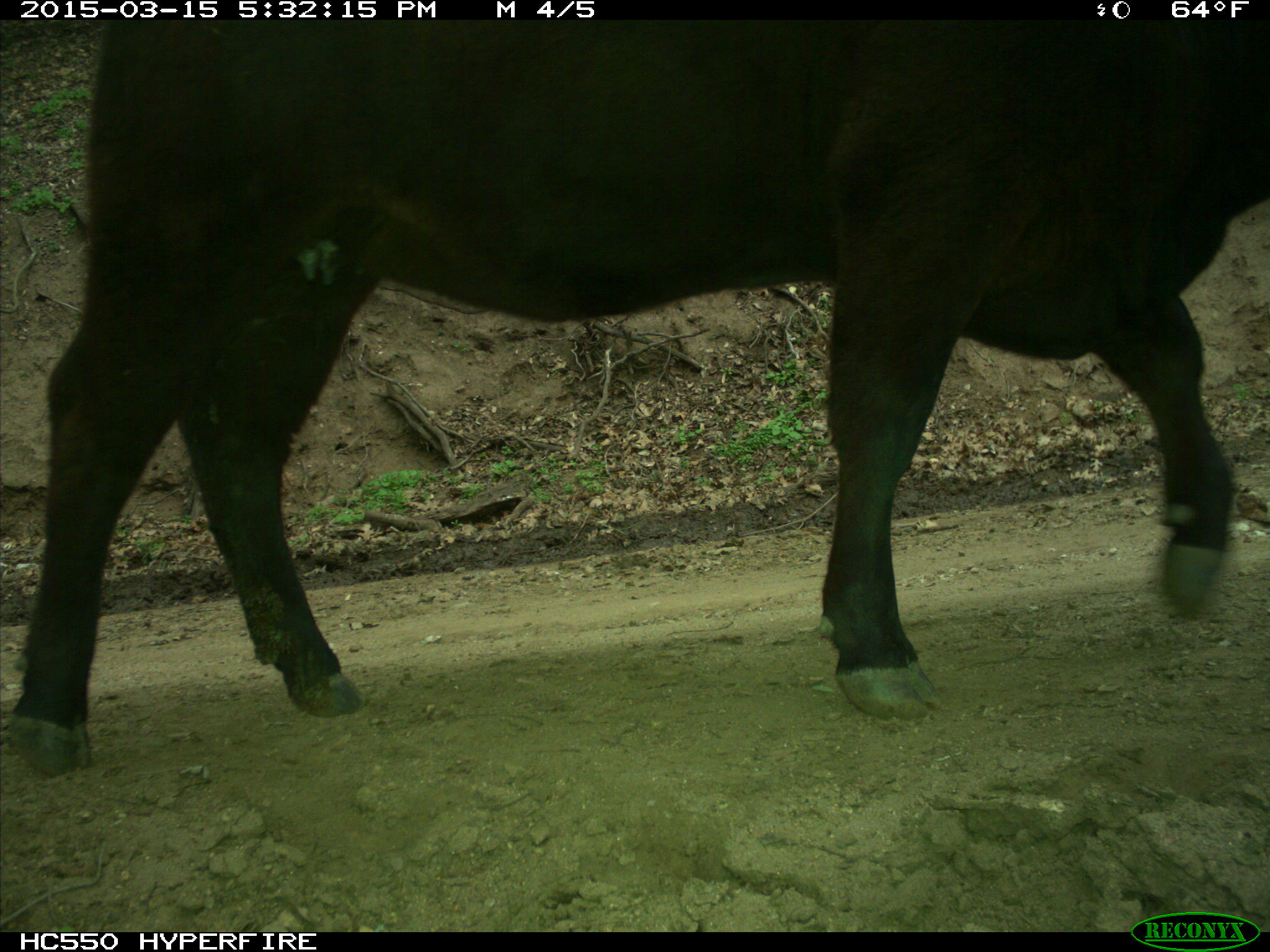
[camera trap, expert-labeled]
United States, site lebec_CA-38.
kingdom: Animalia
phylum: Chordata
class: Mammalia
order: Artiodactyla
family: Bovidae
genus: Bos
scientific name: Bos taurus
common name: domestic cow